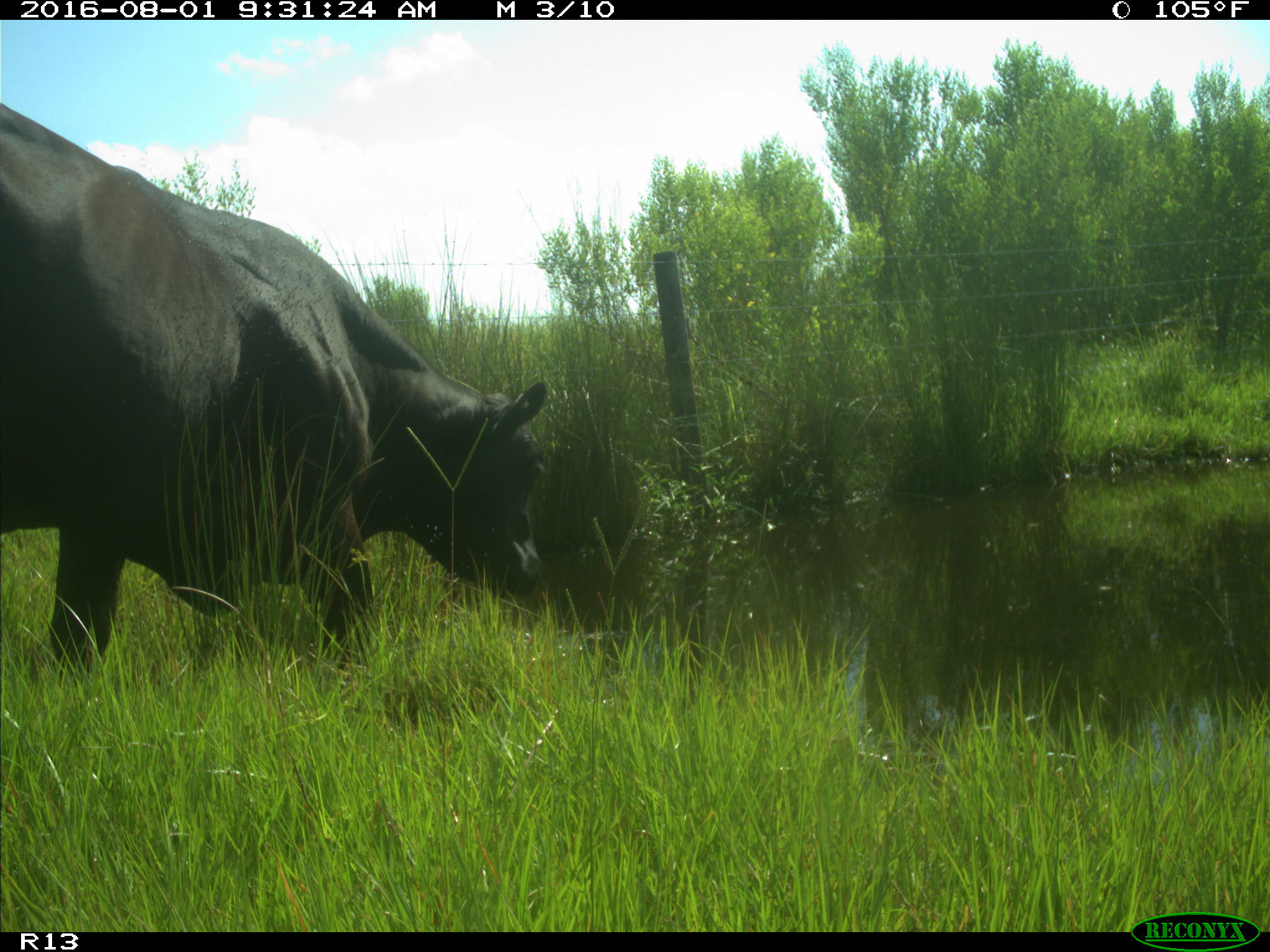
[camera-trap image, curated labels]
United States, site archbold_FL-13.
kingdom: Animalia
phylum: Chordata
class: Mammalia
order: Artiodactyla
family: Bovidae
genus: Bos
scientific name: Bos taurus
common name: domestic cow